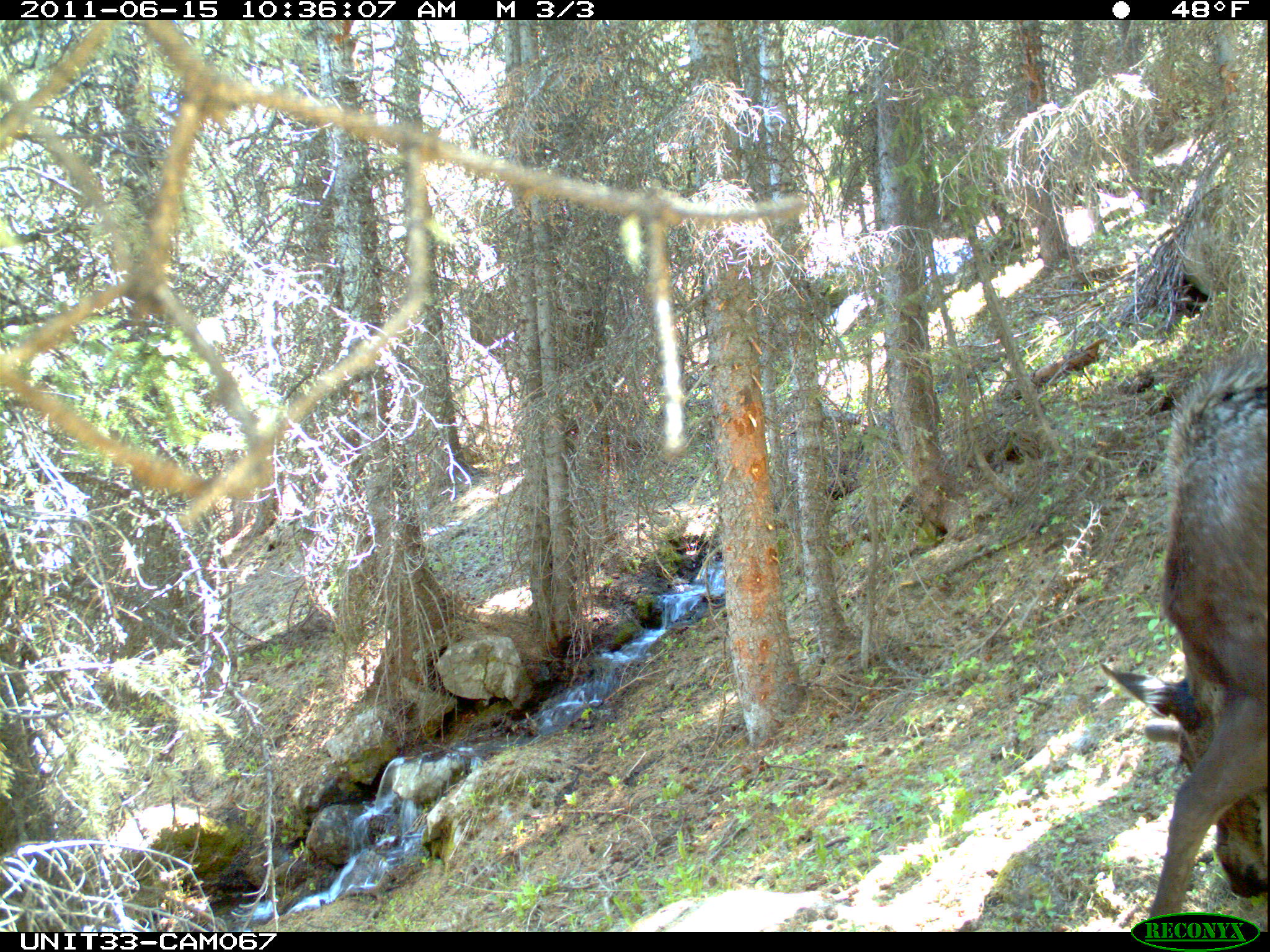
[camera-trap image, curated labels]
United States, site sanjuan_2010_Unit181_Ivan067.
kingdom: Animalia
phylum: Chordata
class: Mammalia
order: Artiodactyla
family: Cervidae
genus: Alces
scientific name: Alces alces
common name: moose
Alces alces (moose).